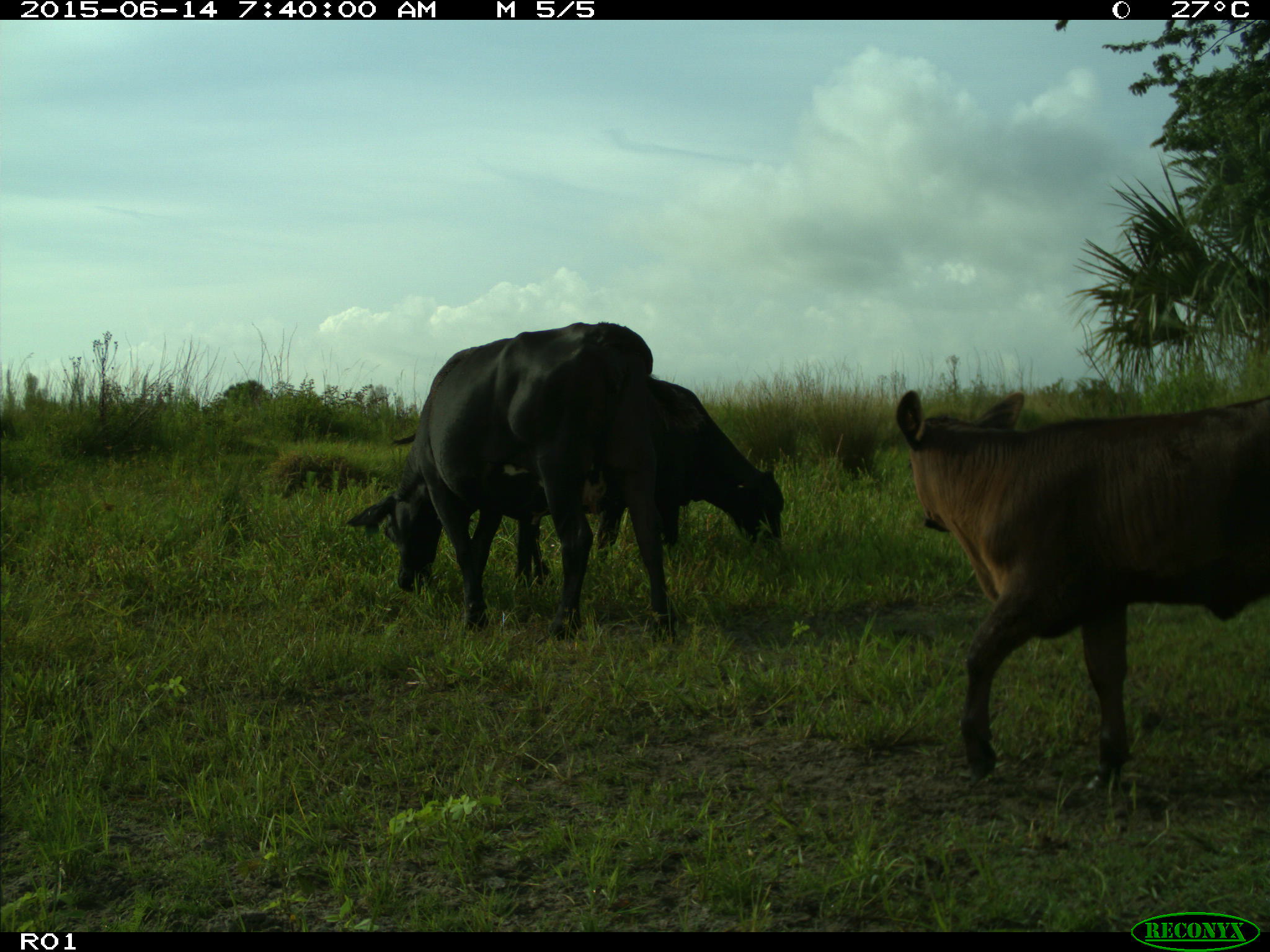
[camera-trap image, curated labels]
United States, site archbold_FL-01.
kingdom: Animalia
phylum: Chordata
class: Mammalia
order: Artiodactyla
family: Bovidae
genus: Bos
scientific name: Bos taurus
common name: domestic cow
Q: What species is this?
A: Bos taurus (domestic cow).